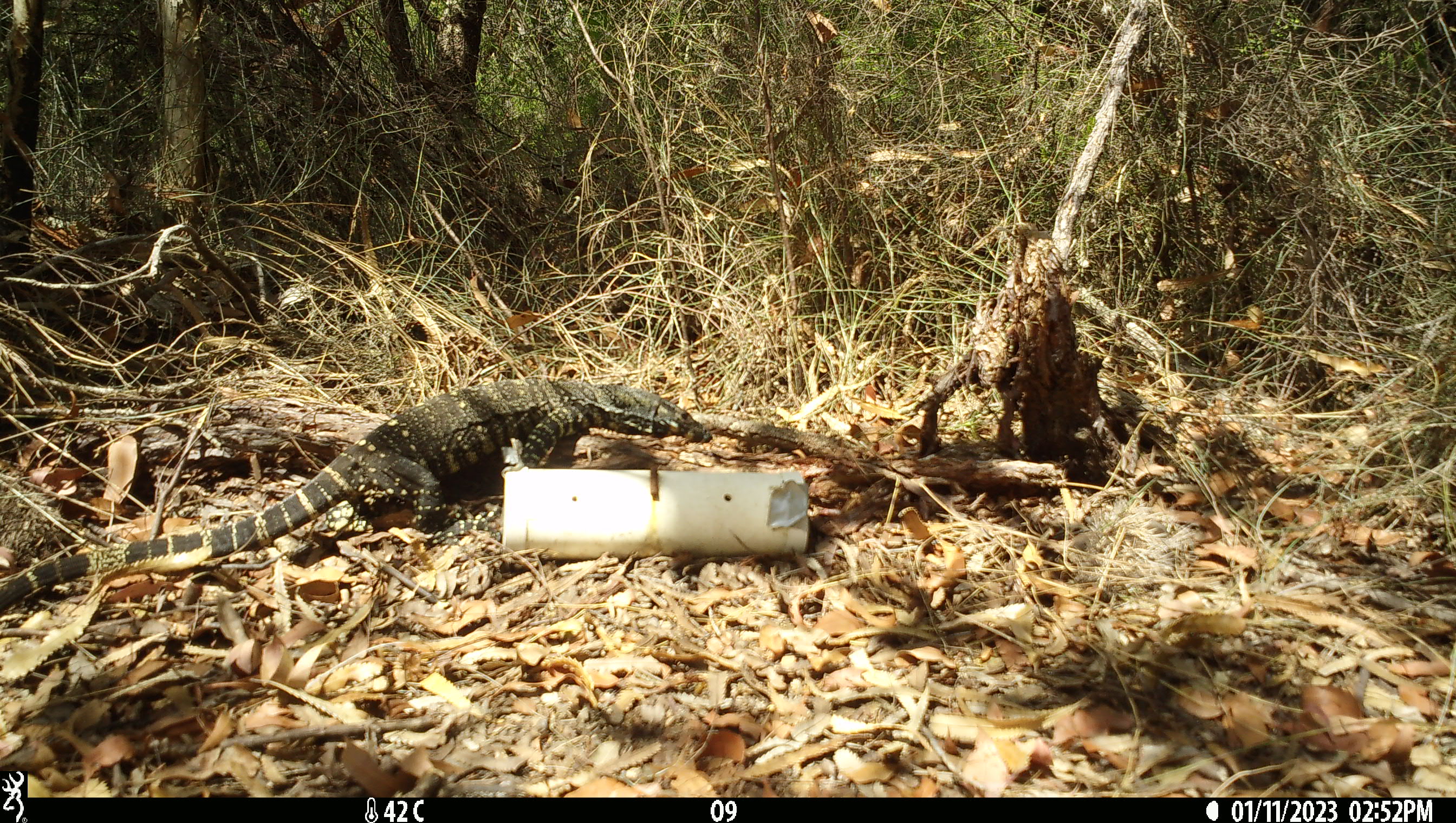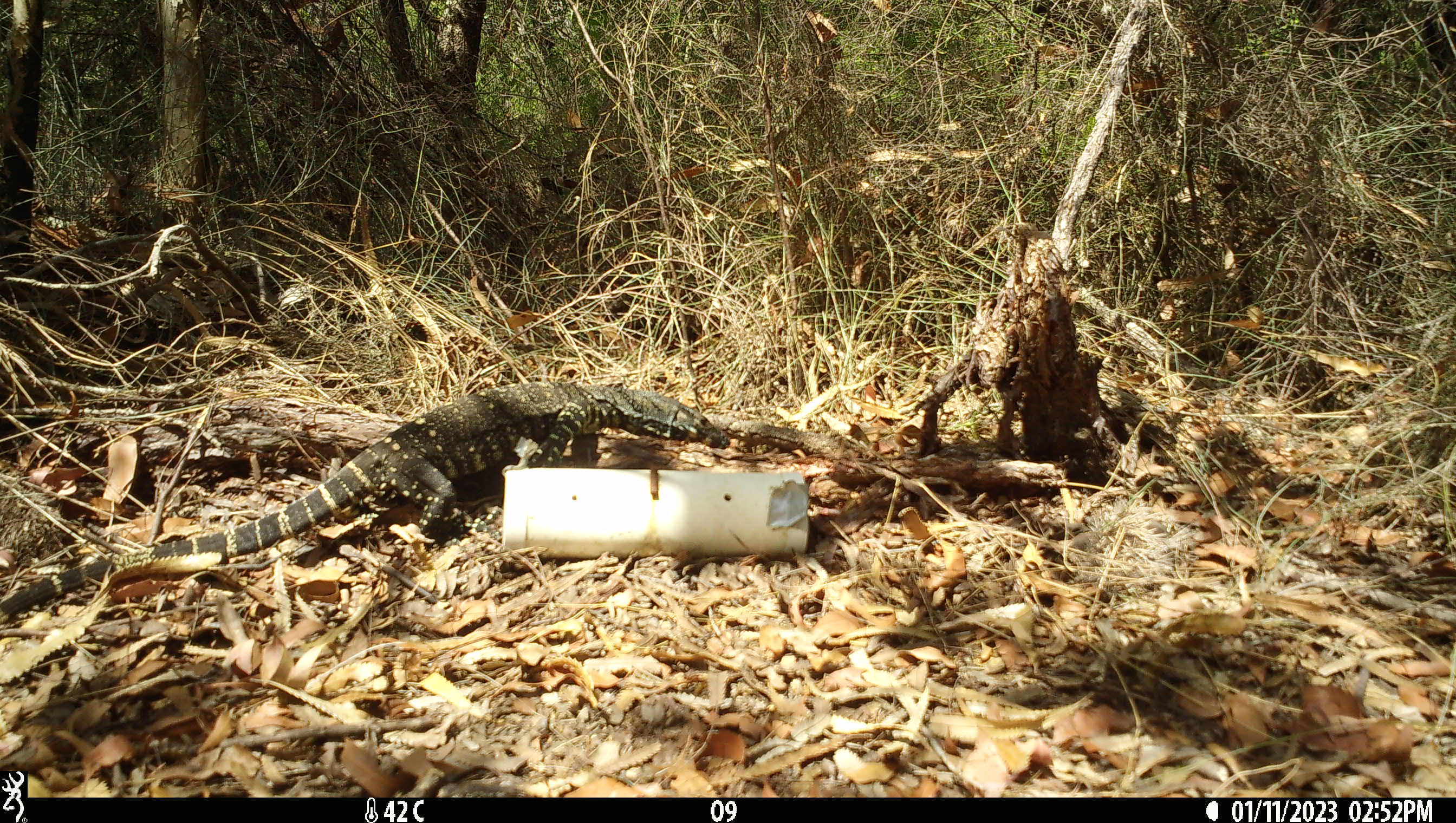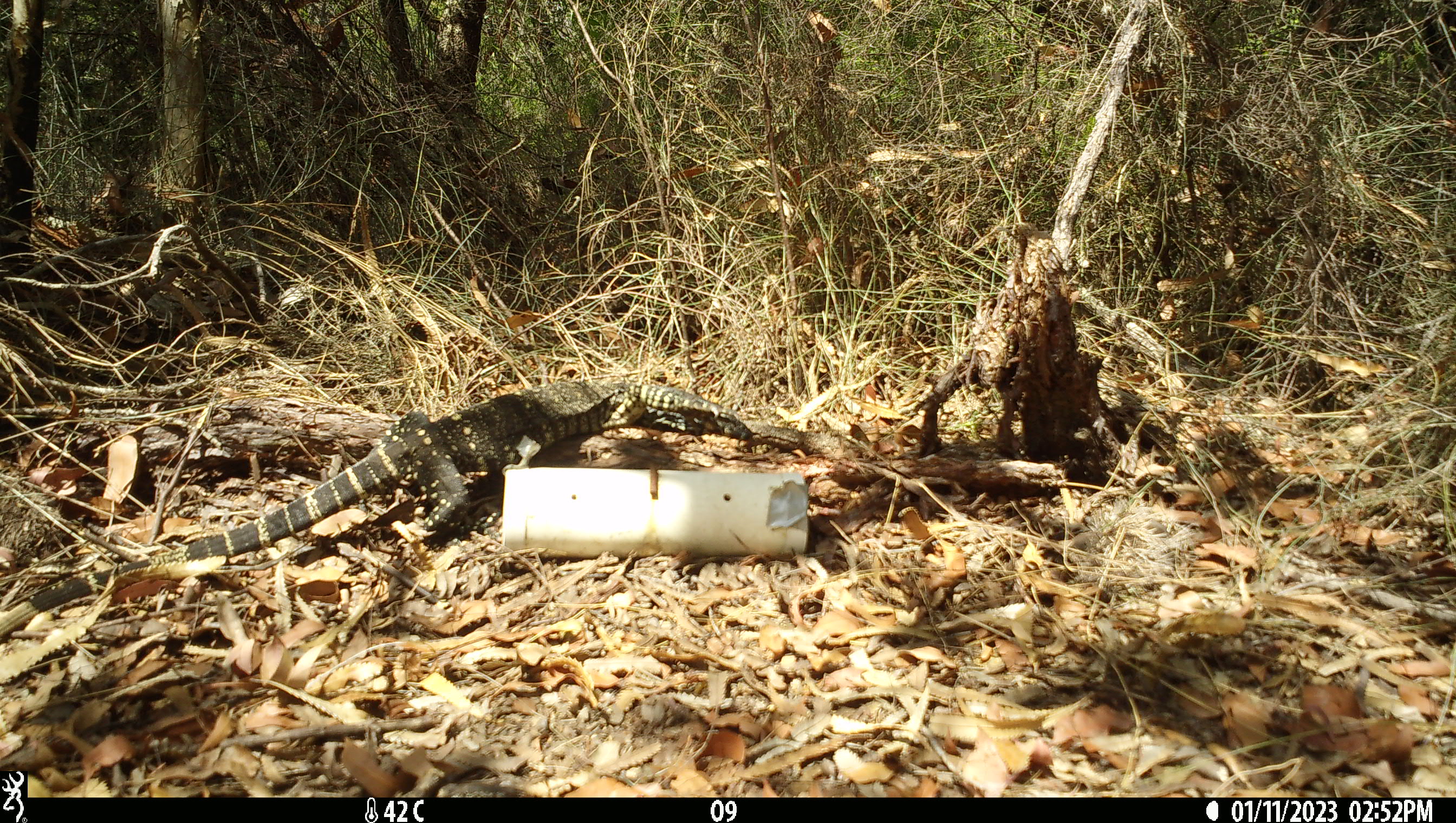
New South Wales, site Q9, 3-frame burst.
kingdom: Animalia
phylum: Chordata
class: Reptilia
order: Squamata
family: Varanidae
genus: Varanus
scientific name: Varanus varius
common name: lace monitor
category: goanna